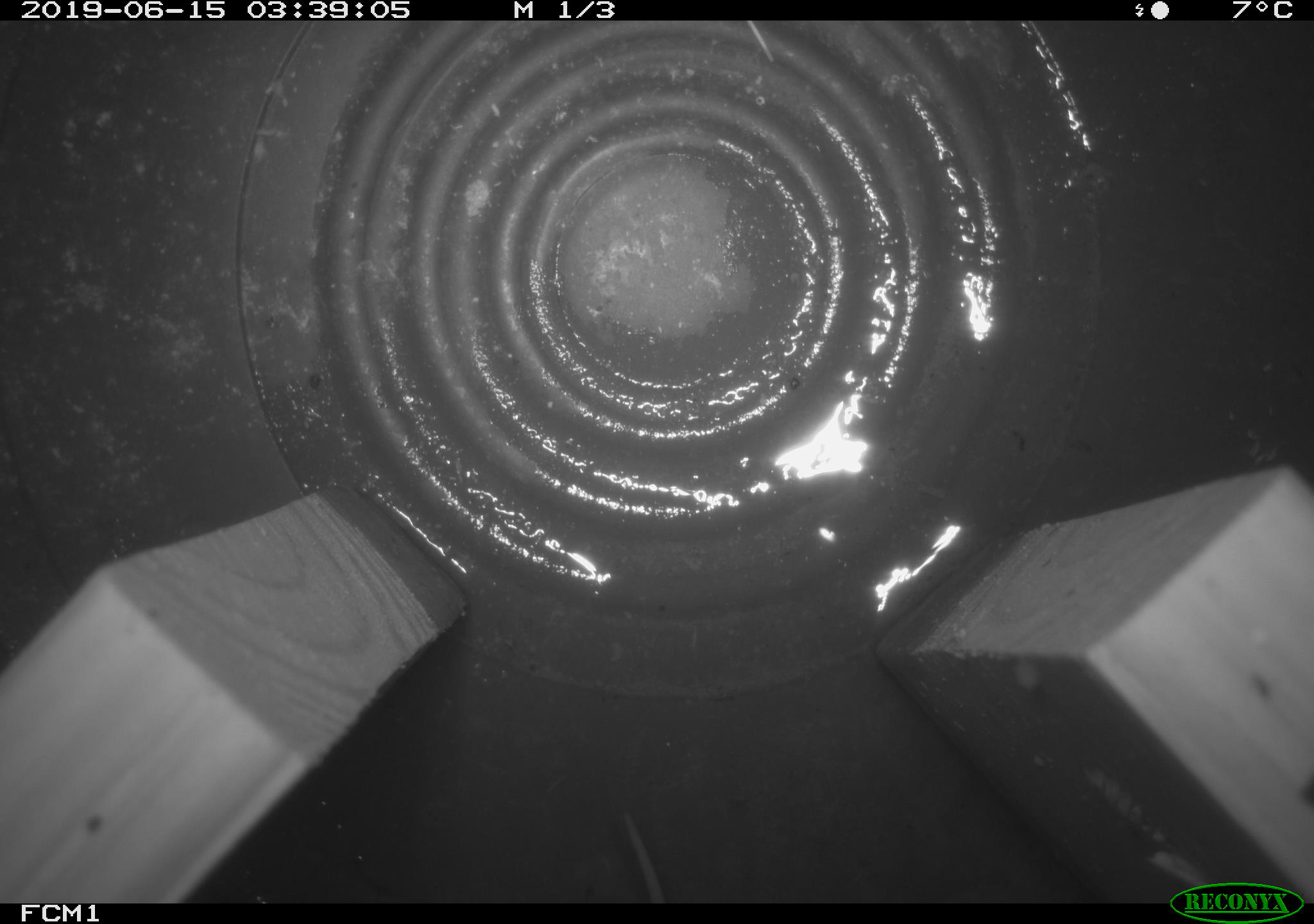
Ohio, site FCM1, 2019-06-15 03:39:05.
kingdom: Animalia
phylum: Chordata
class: Mammalia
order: Eulipotyphla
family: Soricidae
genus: Sorex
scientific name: Sorex cinereus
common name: masked shrew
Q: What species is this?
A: Masked shrew (Sorex cinereus).